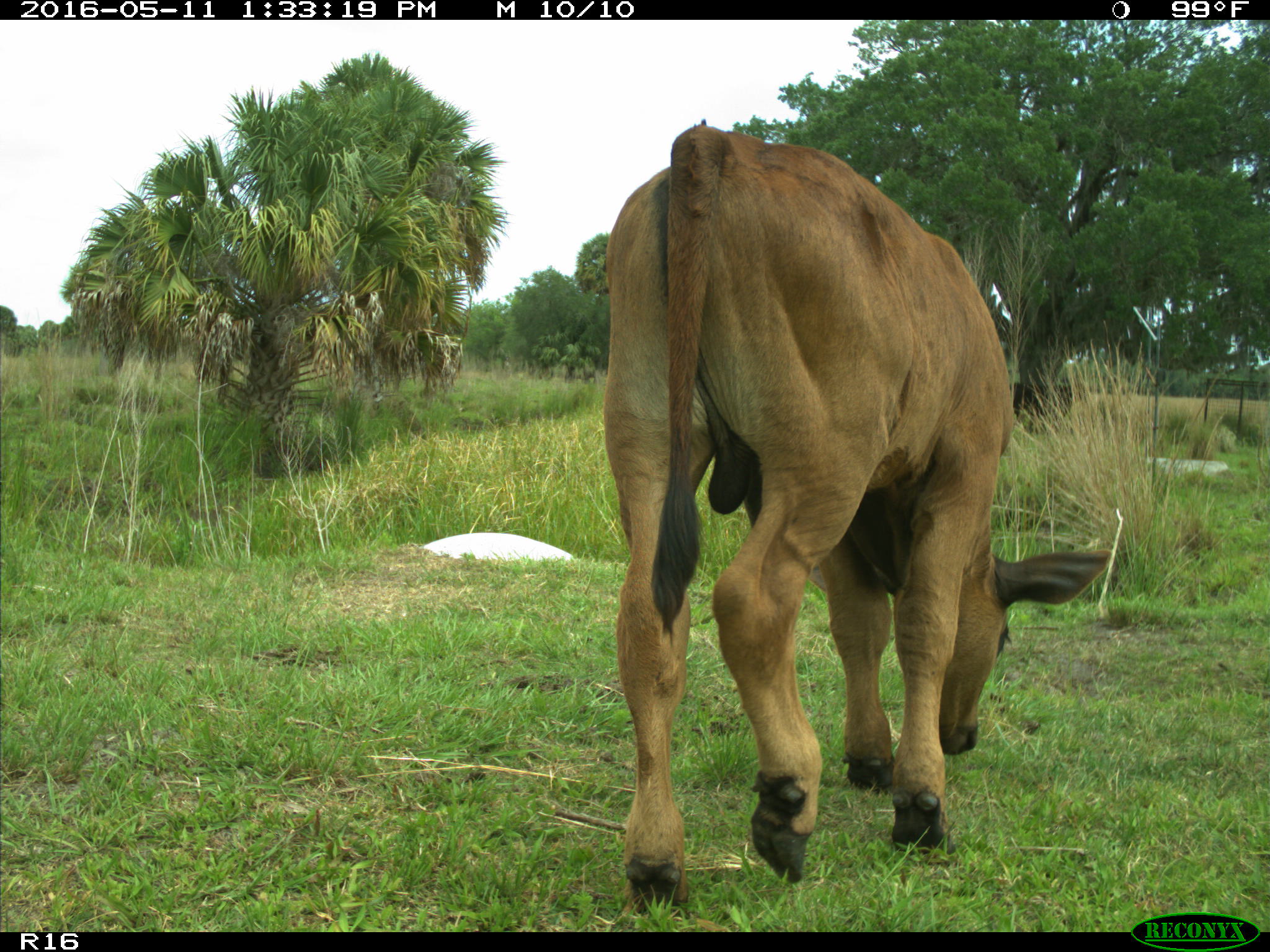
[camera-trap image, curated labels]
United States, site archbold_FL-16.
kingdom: Animalia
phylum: Chordata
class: Mammalia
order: Artiodactyla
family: Bovidae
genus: Bos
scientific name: Bos taurus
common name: domestic cow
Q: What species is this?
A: Bos taurus (domestic cow).